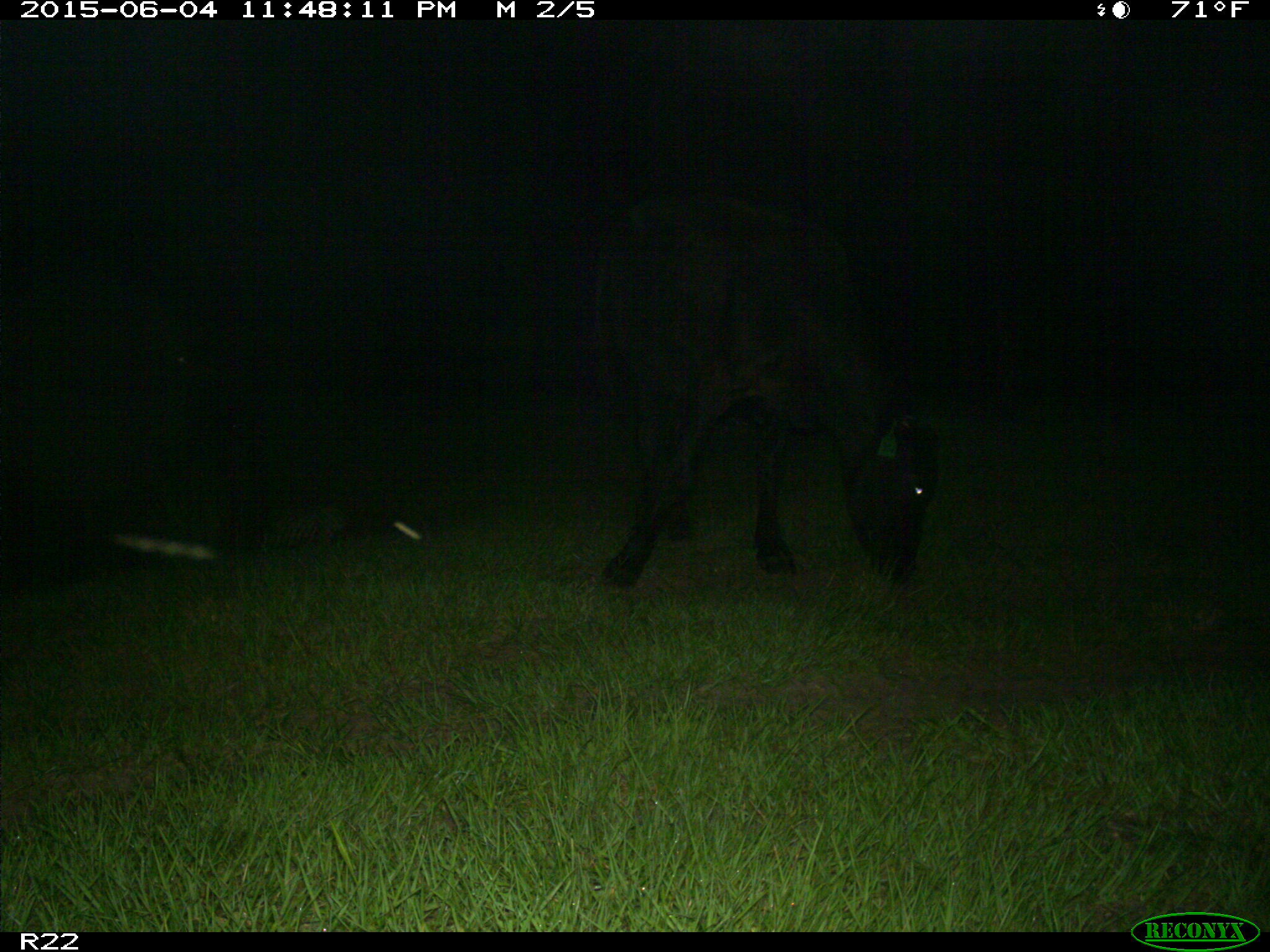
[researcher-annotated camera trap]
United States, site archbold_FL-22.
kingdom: Animalia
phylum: Chordata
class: Mammalia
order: Artiodactyla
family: Bovidae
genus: Bos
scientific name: Bos taurus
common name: domestic cow